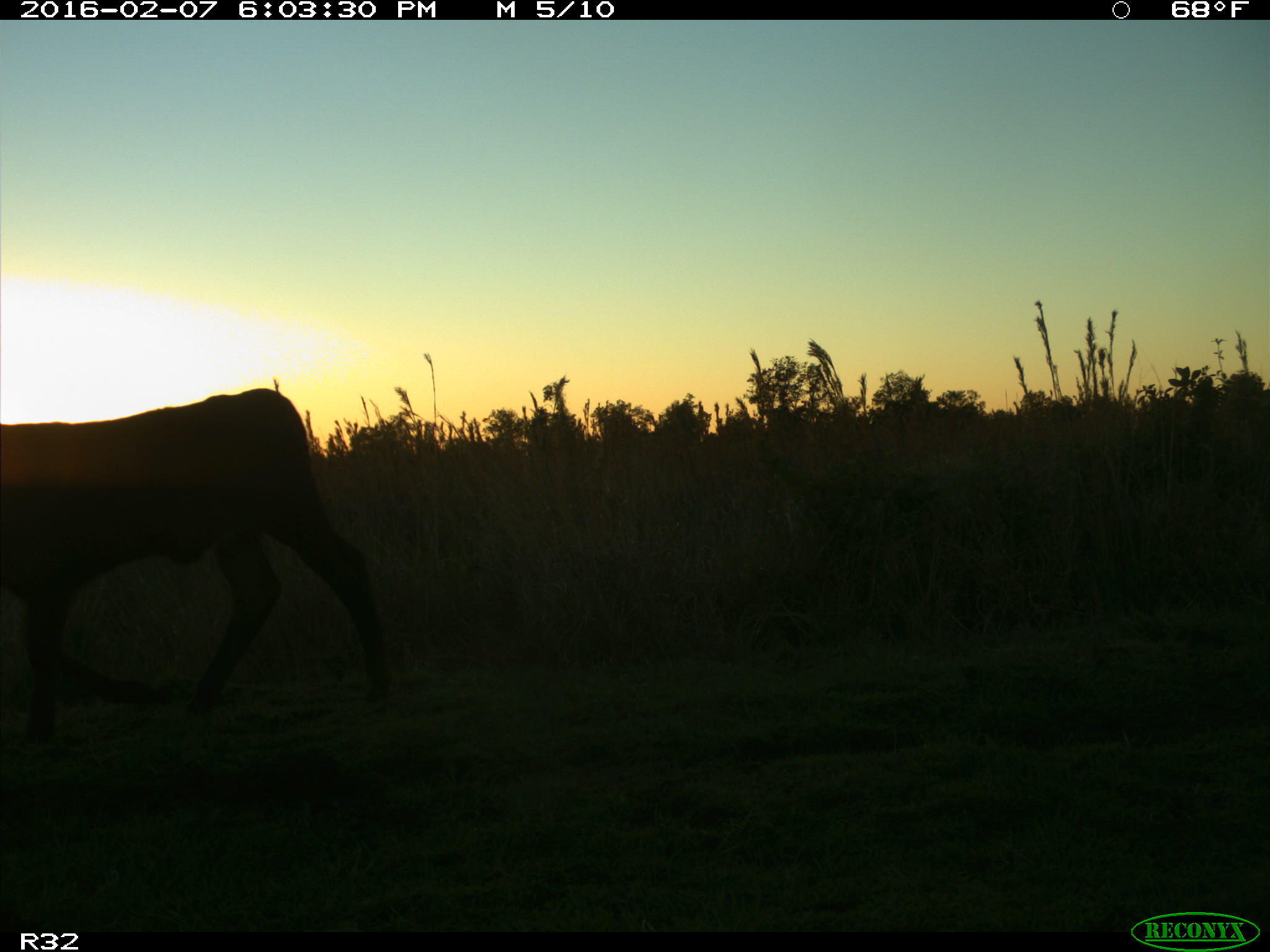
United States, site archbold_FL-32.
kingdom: Animalia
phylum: Chordata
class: Mammalia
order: Artiodactyla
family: Bovidae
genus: Bos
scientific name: Bos taurus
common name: domestic cow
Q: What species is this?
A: Bos taurus (domestic cow).